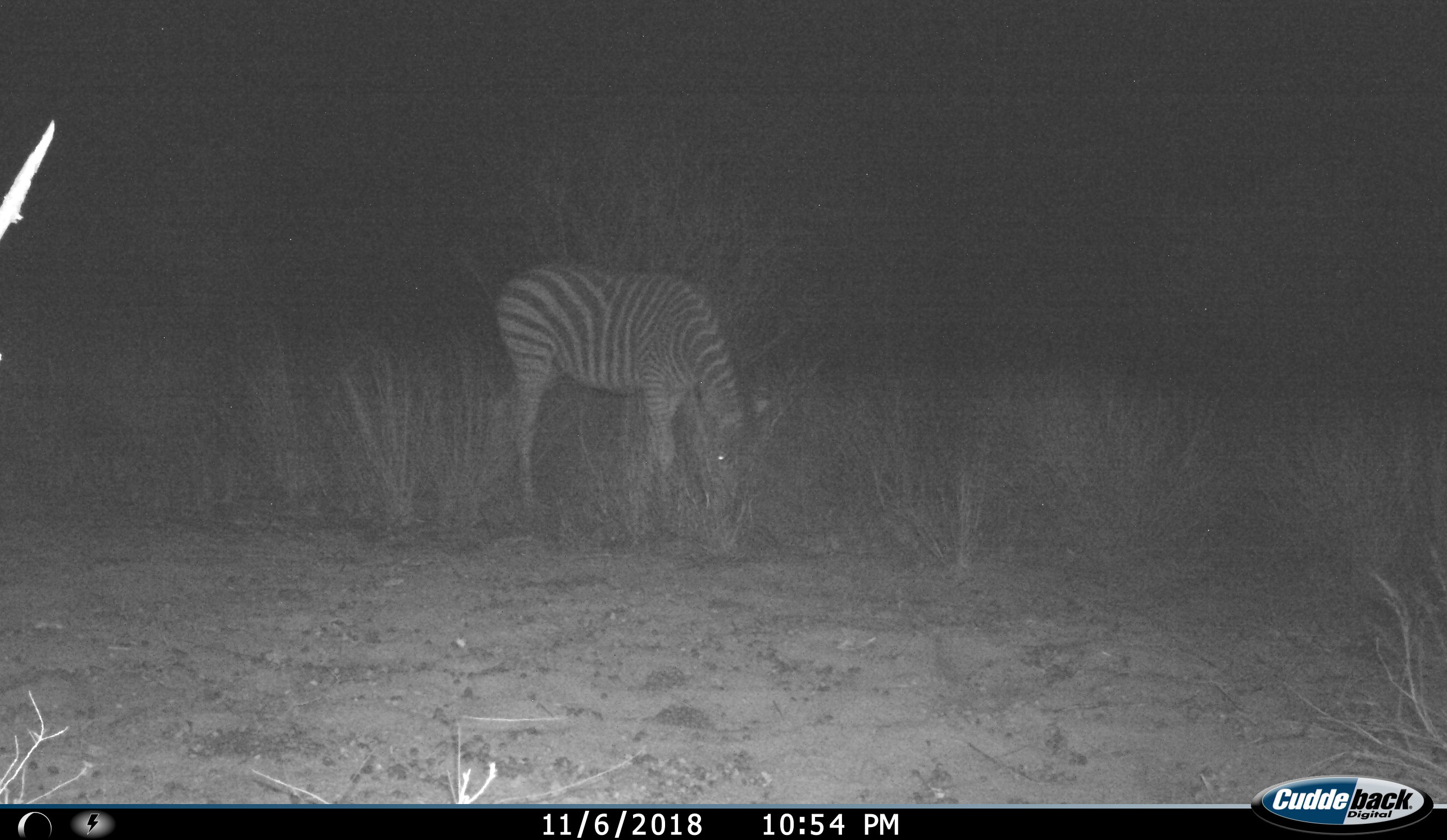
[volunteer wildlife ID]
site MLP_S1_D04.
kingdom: Animalia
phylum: Chordata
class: Mammalia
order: Perissodactyla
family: Equidae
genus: Equus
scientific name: Equus quagga burchellii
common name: burchell's zebra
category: zebraburchells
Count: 1.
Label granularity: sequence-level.